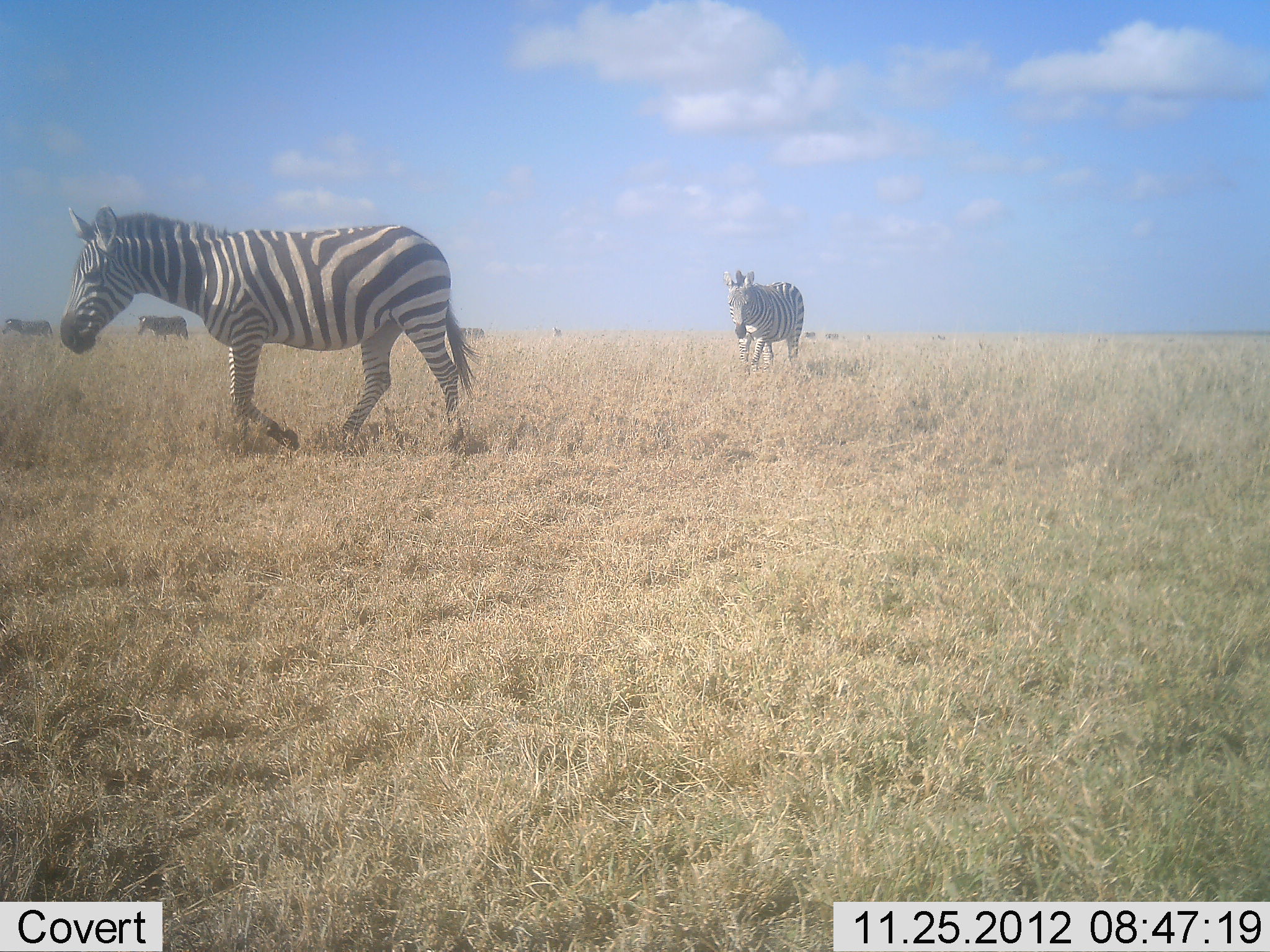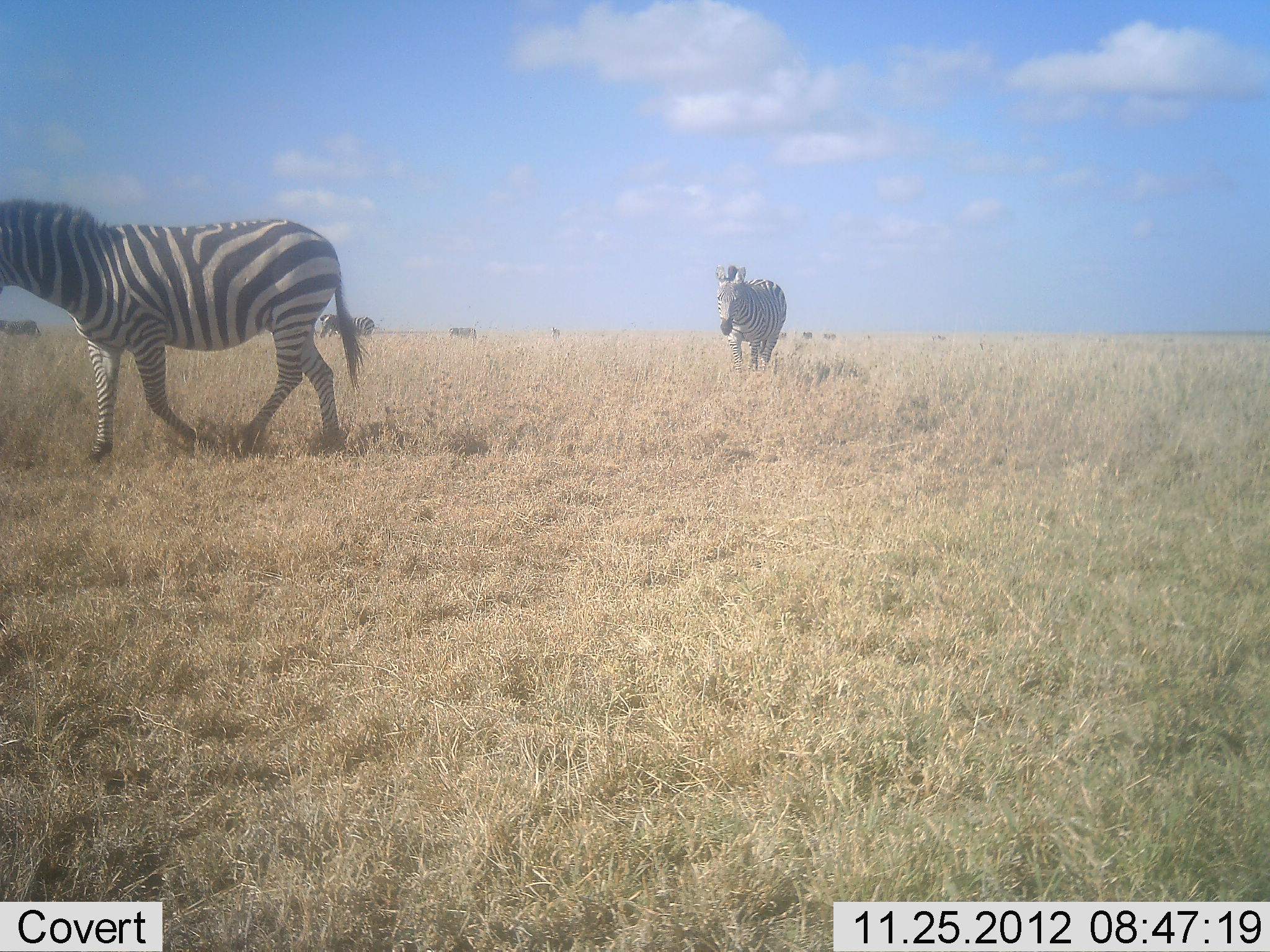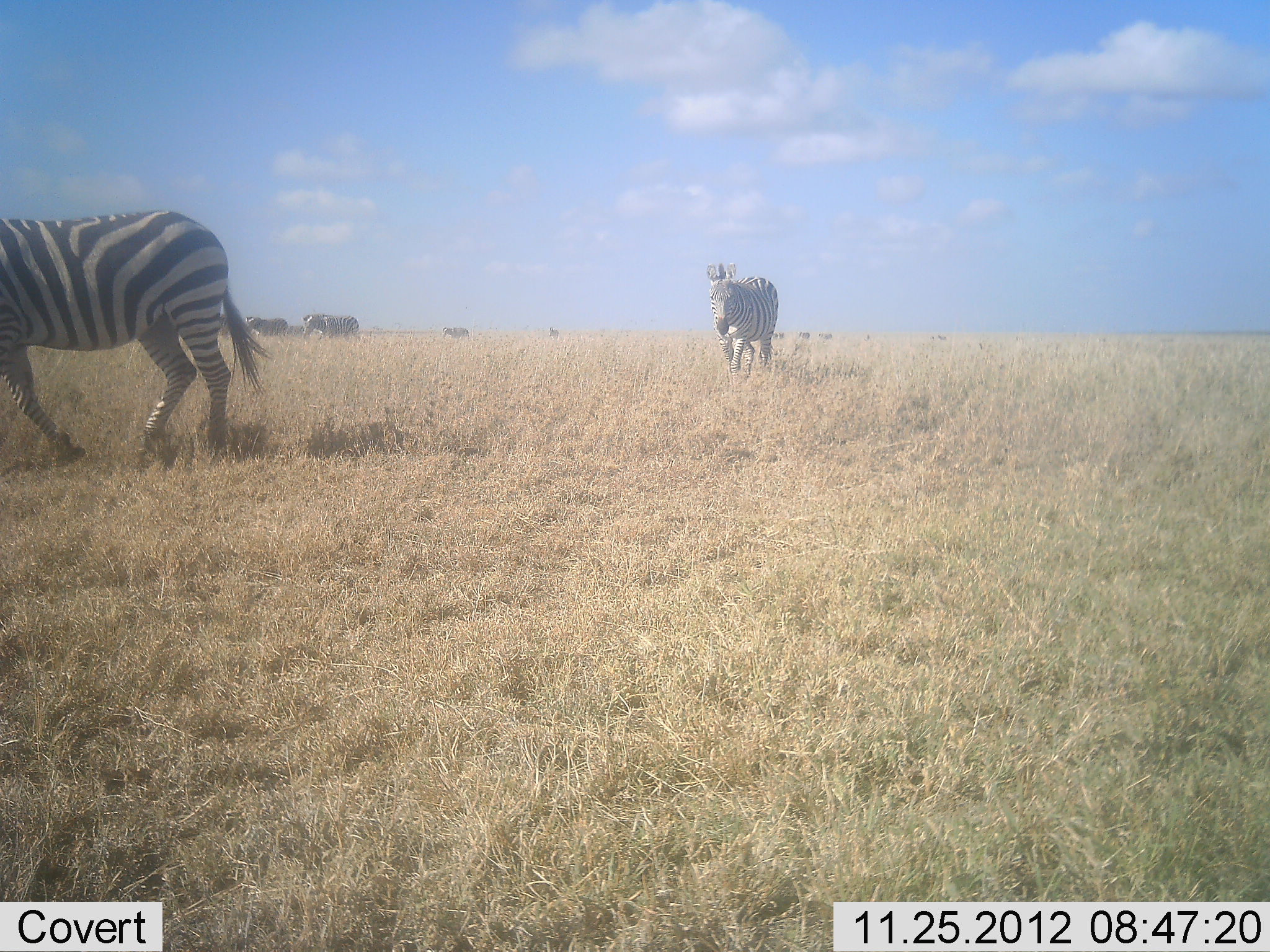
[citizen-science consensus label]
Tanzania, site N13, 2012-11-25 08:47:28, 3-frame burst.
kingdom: Animalia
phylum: Chordata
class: Mammalia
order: Perissodactyla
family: Equidae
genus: Equus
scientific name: Equus quagga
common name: plains zebra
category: zebra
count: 6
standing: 9%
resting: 4%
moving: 100%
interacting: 4%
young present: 0%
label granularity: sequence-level